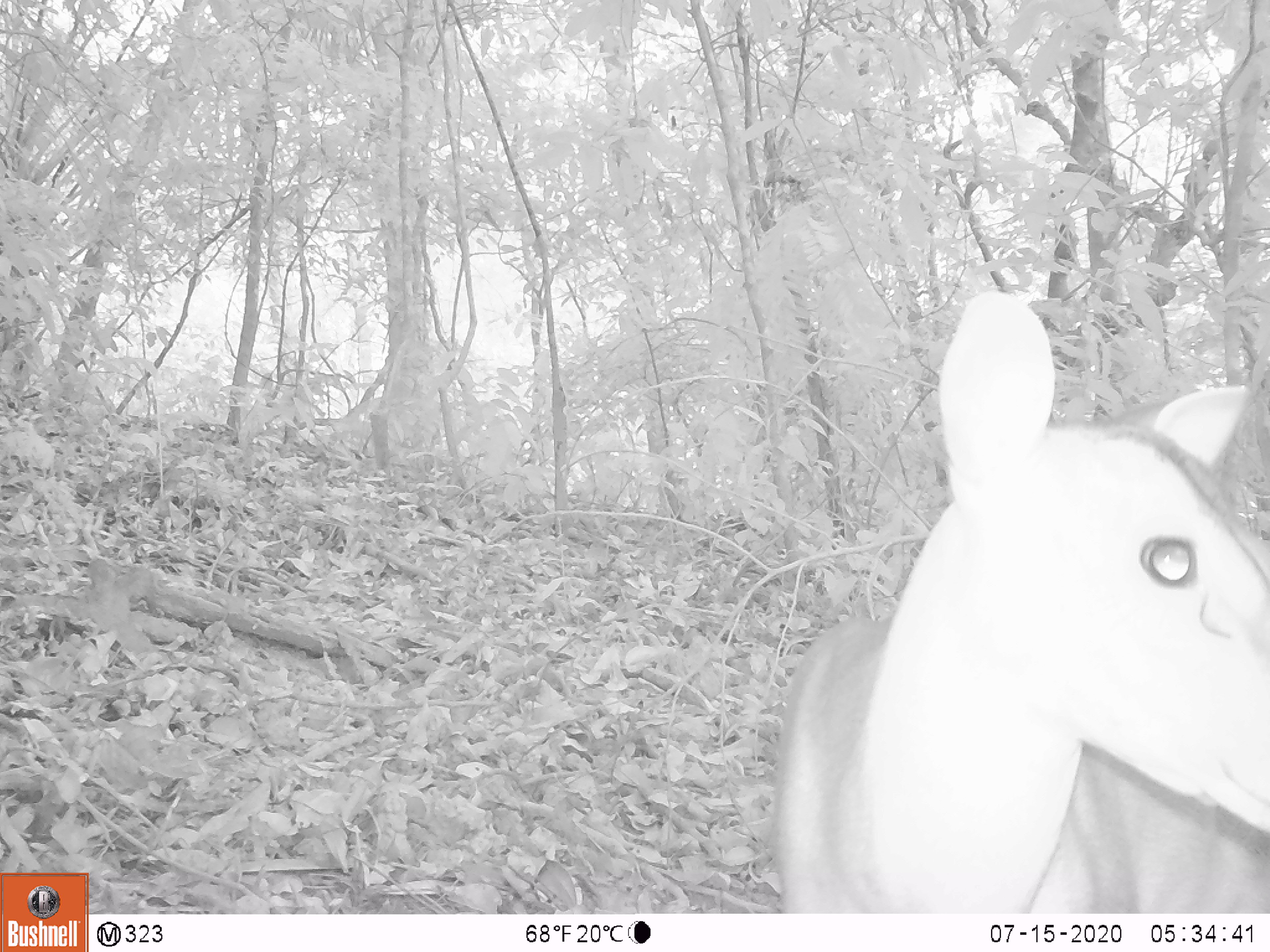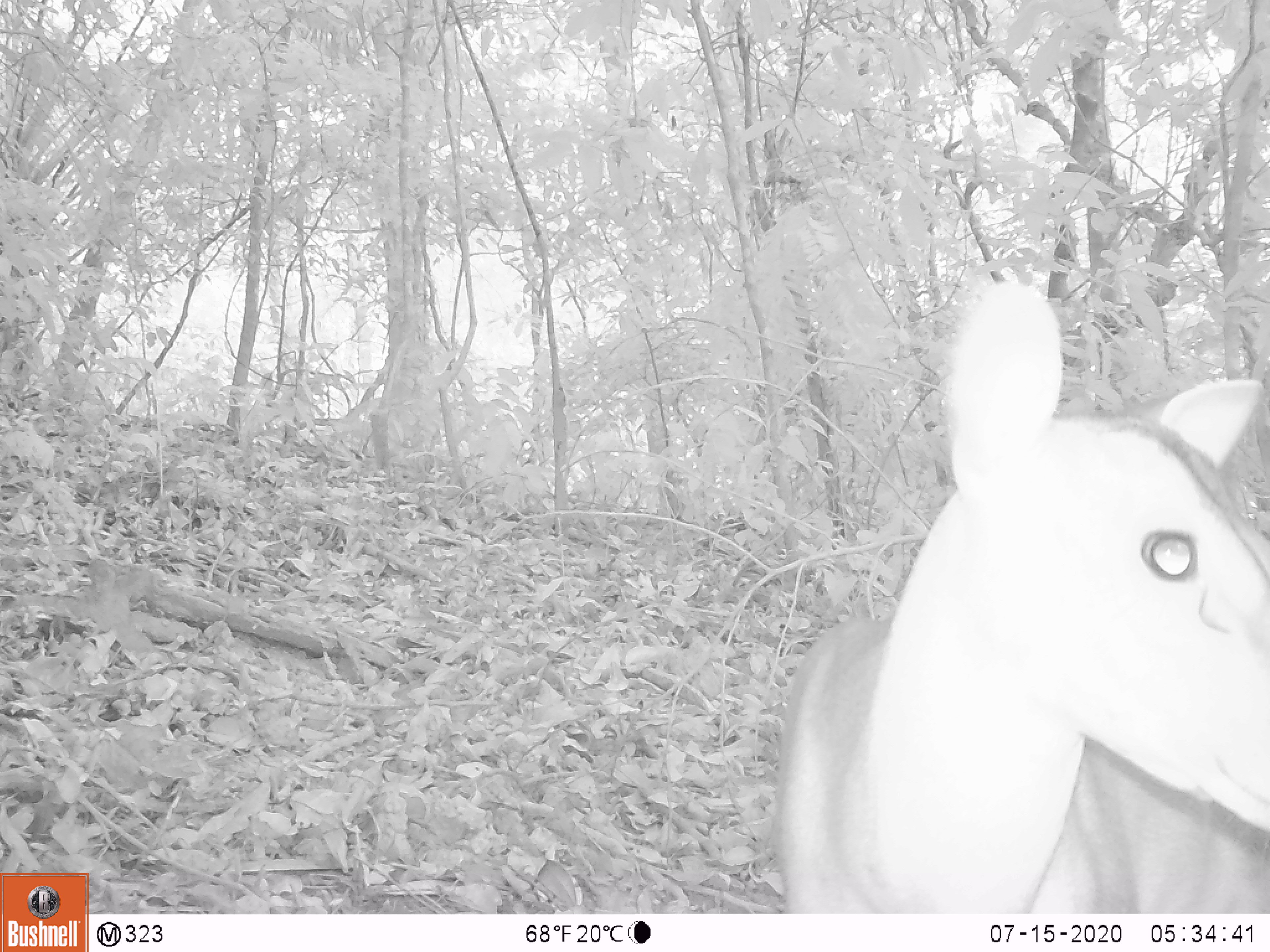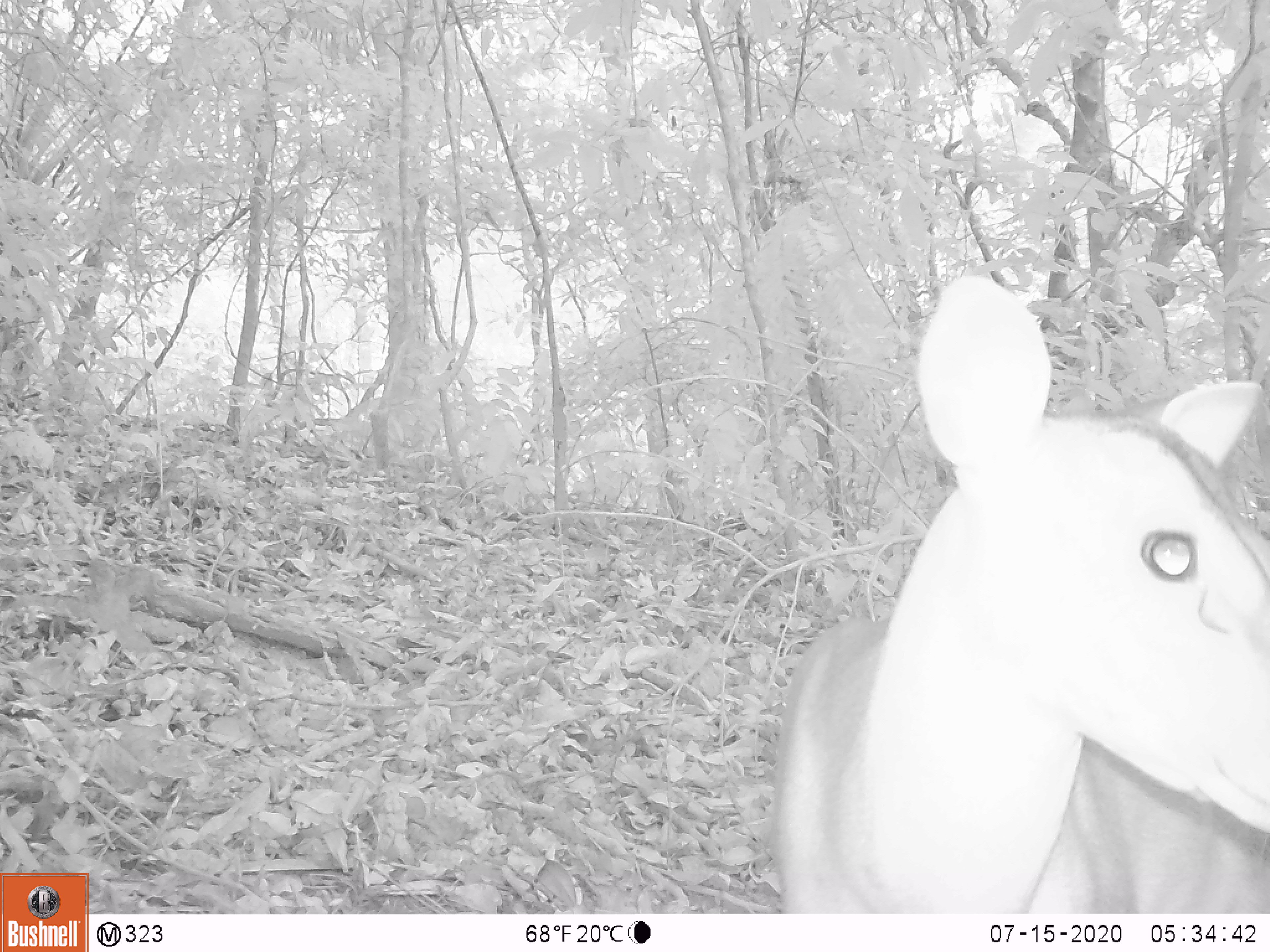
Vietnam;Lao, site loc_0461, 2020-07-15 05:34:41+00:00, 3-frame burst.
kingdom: Animalia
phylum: Chordata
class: Mammalia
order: Artiodactyla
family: Cervidae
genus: Muntiacus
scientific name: Muntiacus vuquangensis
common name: large-antlered muntjac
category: large antlered muntjac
Large antlered muntjac (large-antlered muntjac) (Muntiacus vuquangensis). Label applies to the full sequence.